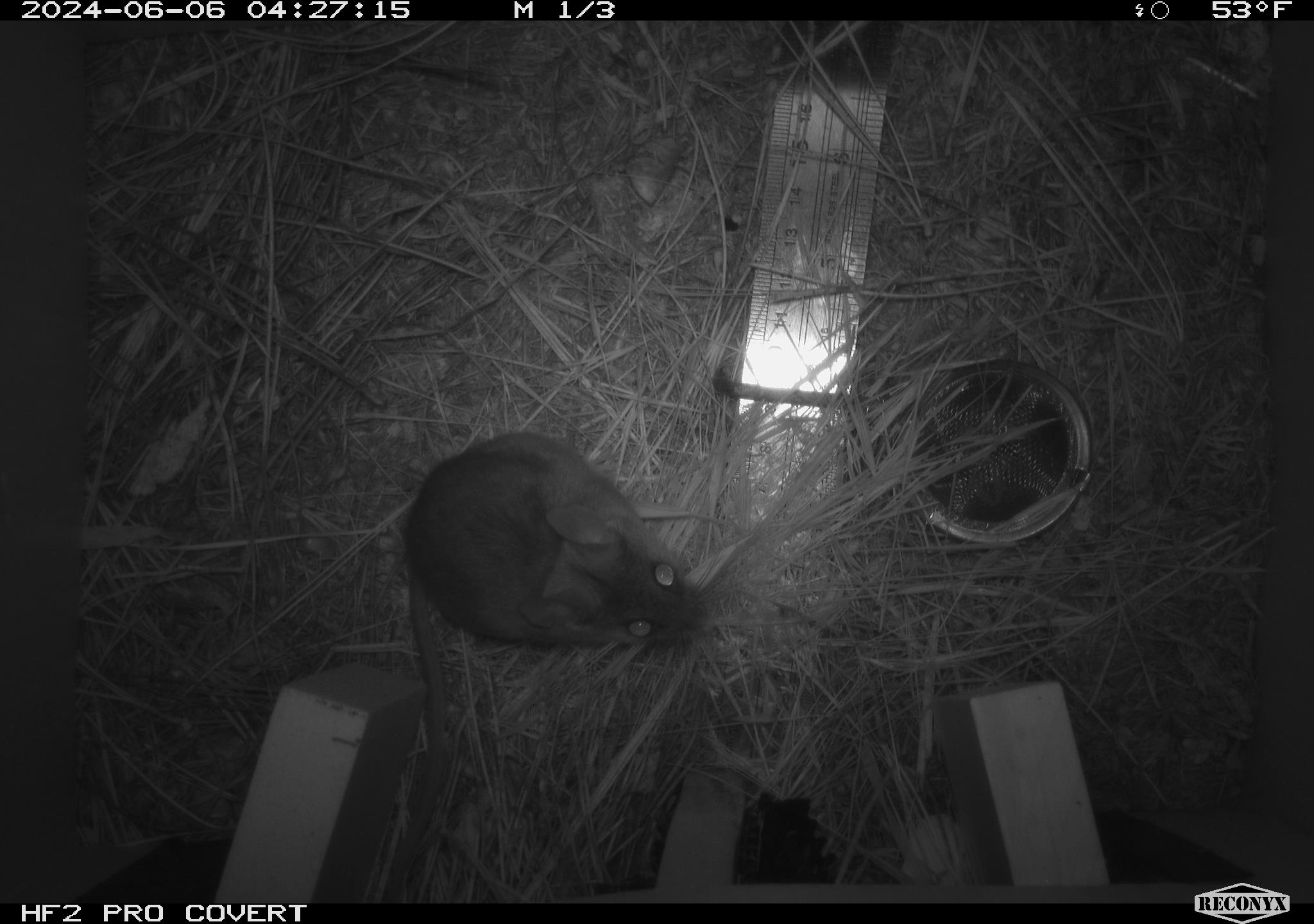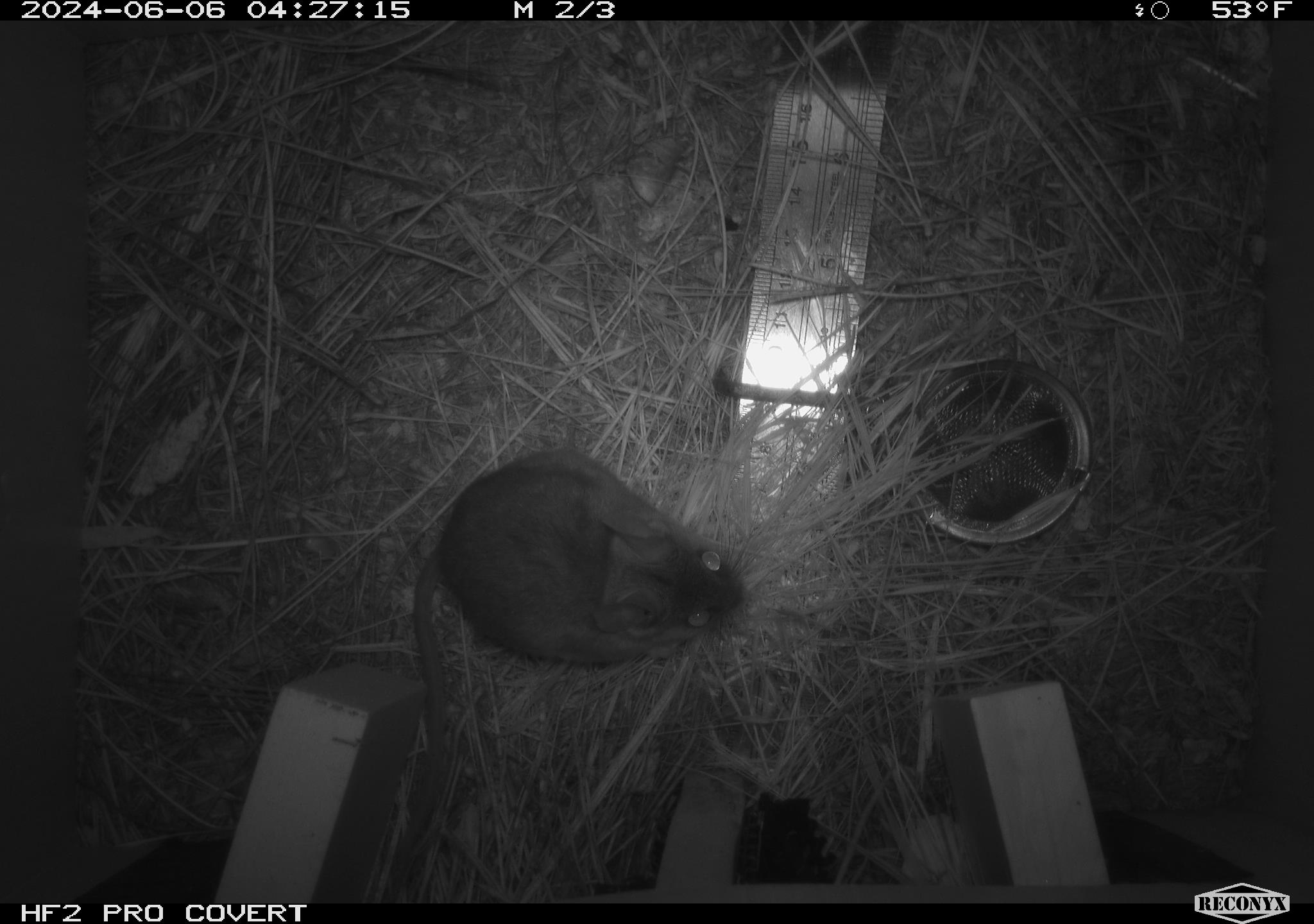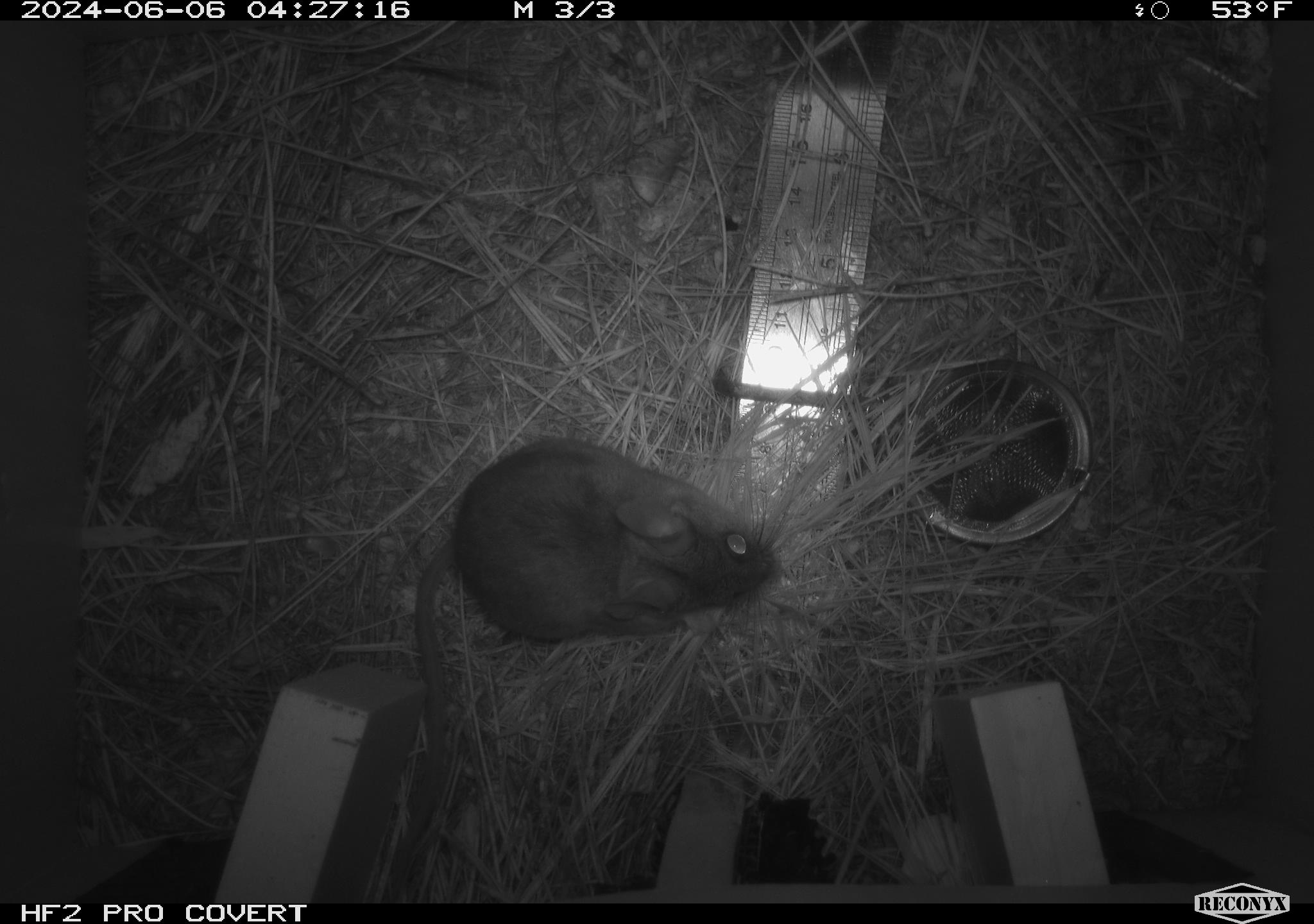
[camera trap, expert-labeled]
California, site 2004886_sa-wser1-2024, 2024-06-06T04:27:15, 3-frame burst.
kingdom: Animalia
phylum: Chordata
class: Mammalia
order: Rodentia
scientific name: Rodentia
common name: mouse species